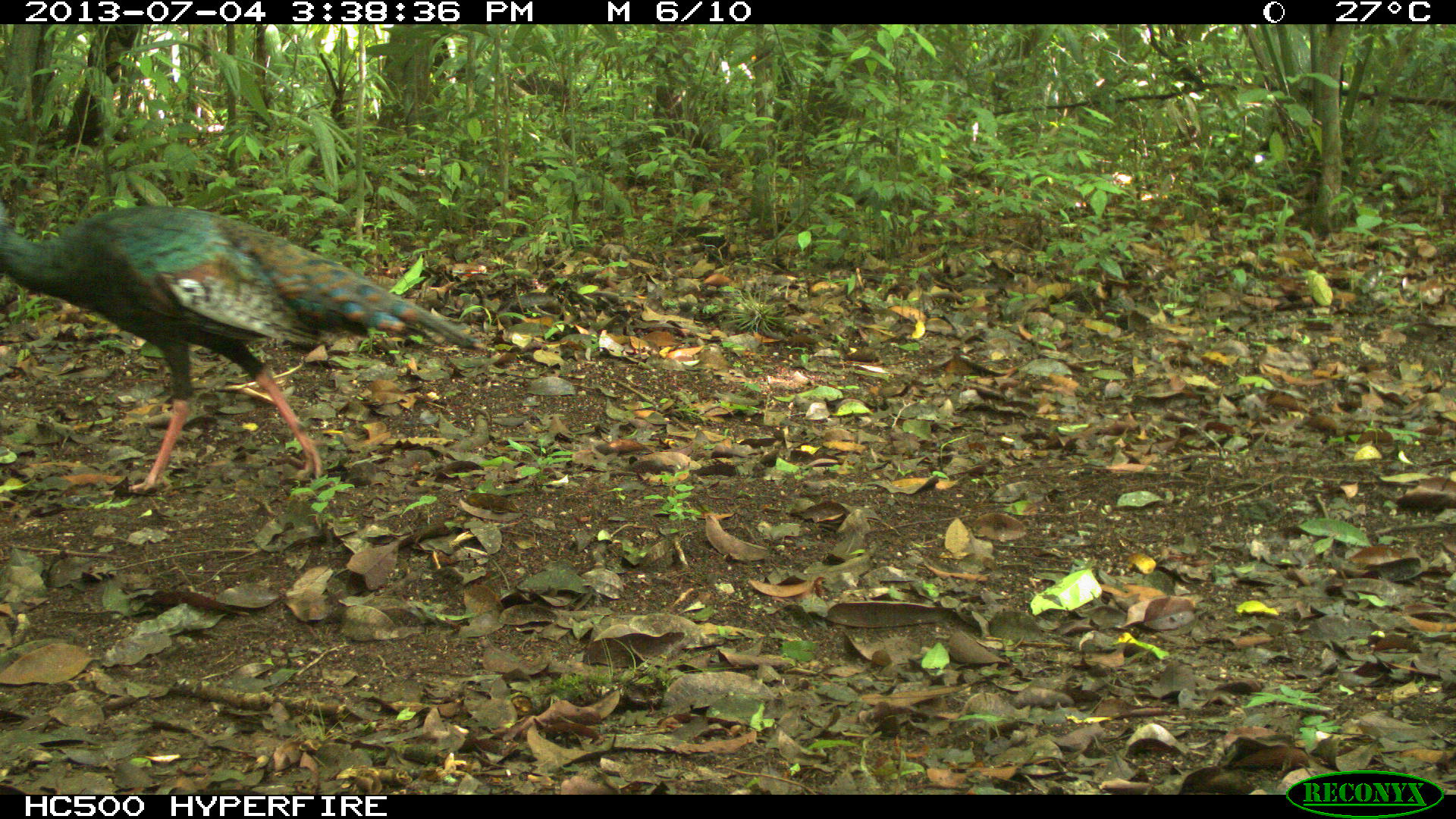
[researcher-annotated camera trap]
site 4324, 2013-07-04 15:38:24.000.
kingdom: Animalia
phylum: Chordata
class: Aves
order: Galliformes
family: Phasianidae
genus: Meleagris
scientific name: Meleagris ocellata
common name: ocellated turkey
Meleagris ocellata (ocellated turkey), count 1, sex female.